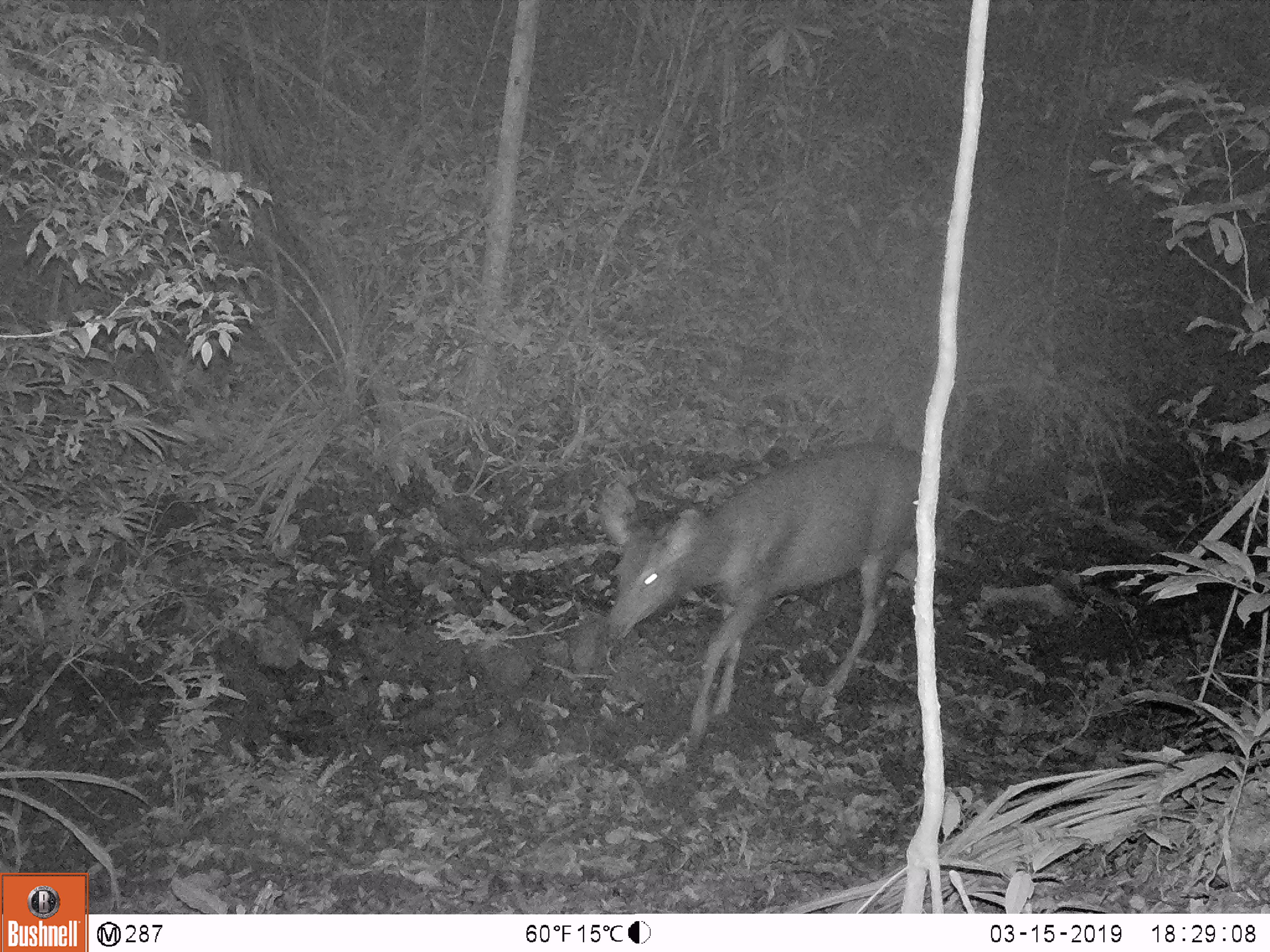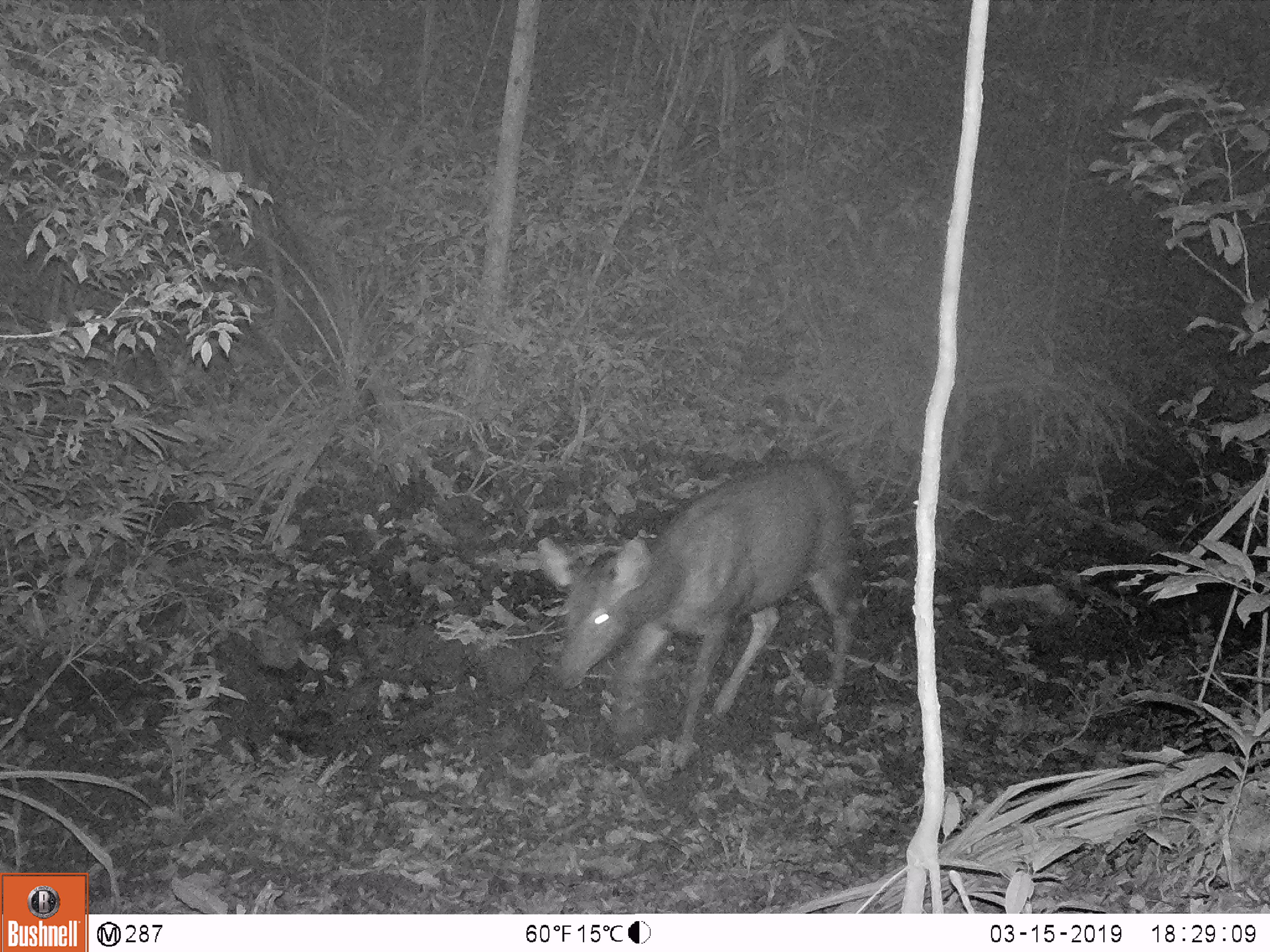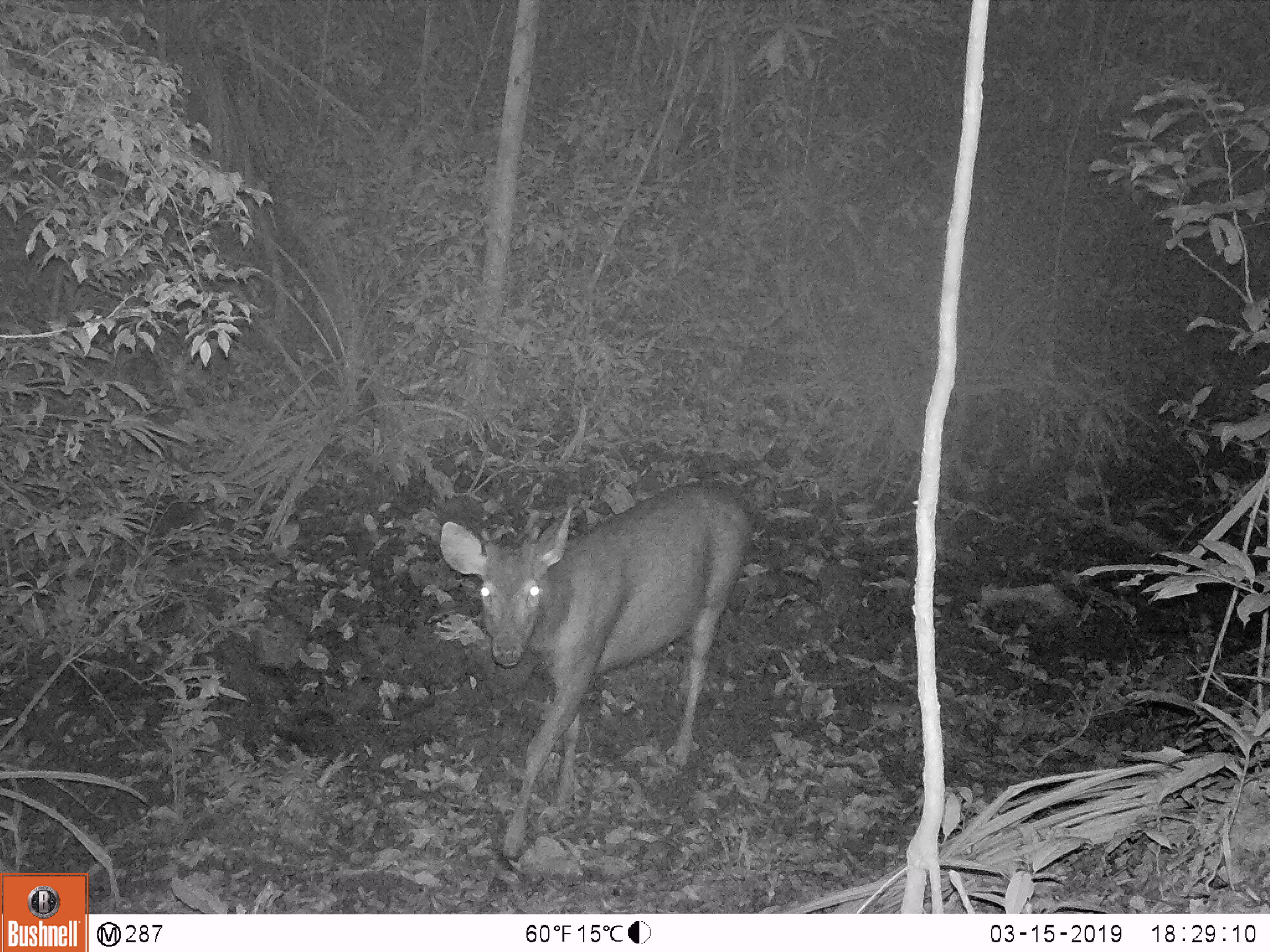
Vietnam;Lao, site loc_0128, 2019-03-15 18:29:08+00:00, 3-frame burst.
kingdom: Animalia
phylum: Chordata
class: Mammalia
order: Artiodactyla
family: Cervidae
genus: Rusa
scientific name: Rusa unicolor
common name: sambar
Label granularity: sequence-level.